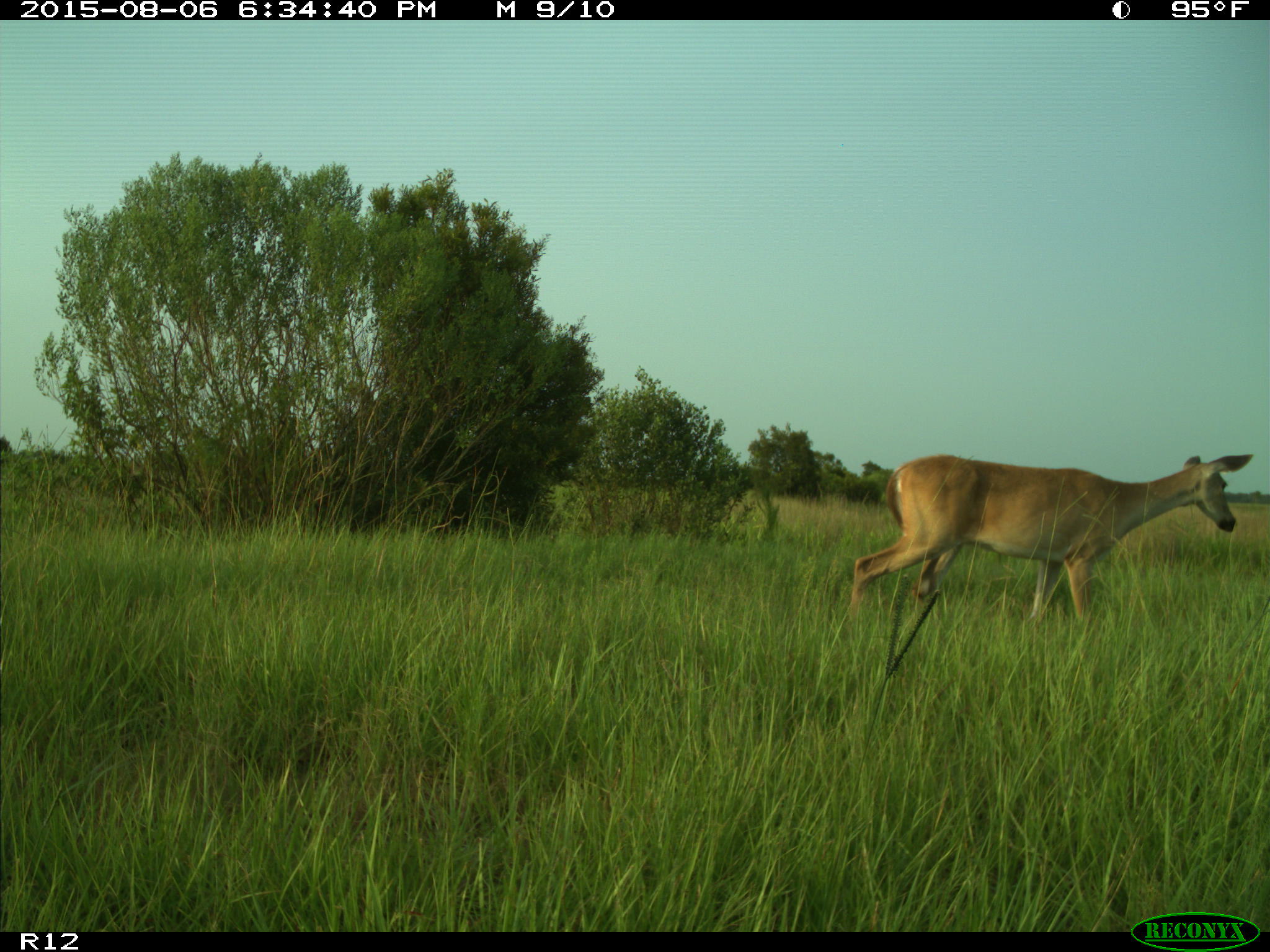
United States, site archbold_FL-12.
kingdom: Animalia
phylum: Chordata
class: Mammalia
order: Artiodactyla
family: Cervidae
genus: Odocoileus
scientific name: Odocoileus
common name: deer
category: unidentified deer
Unidentified deer (deer) (Odocoileus).